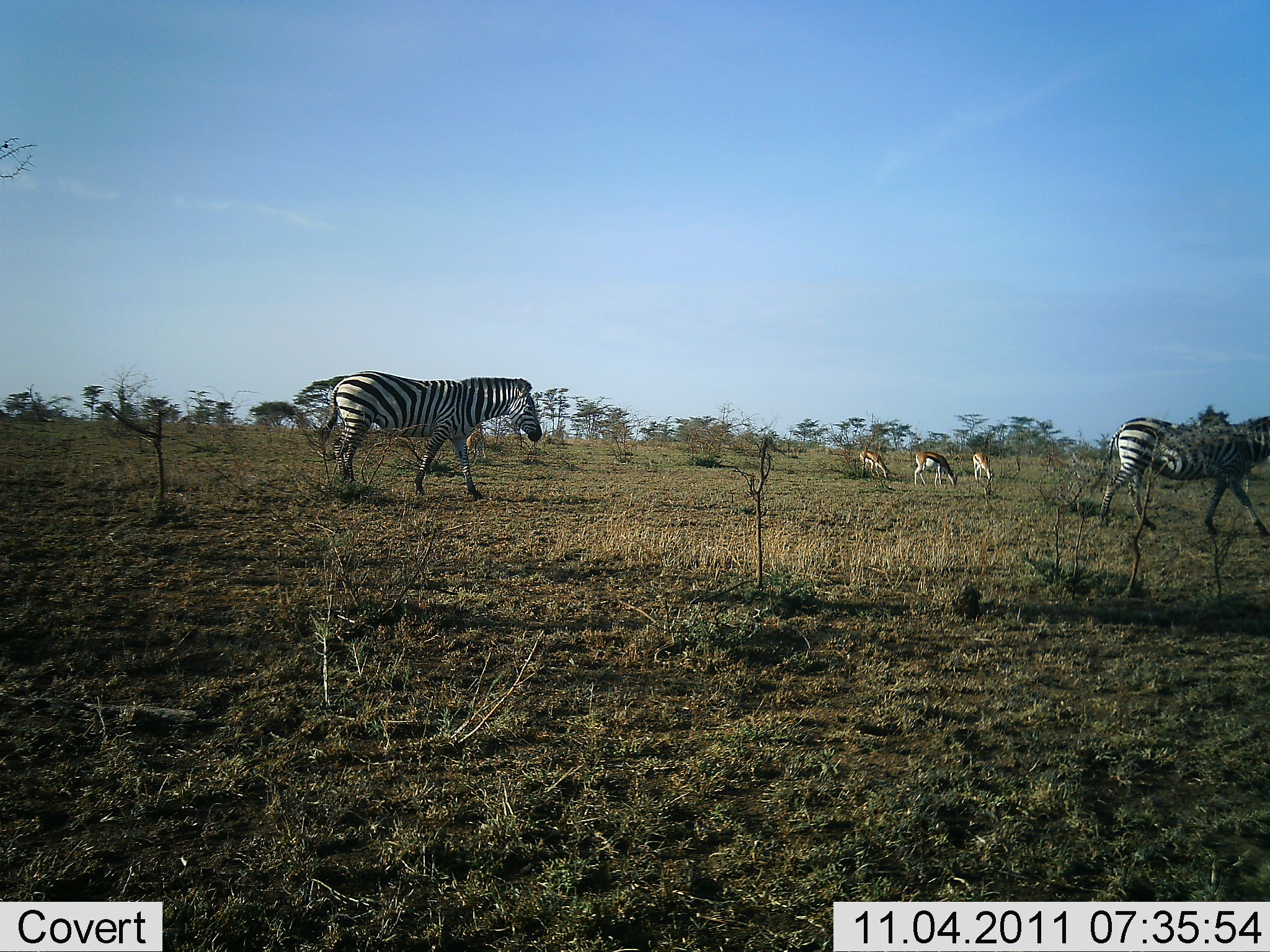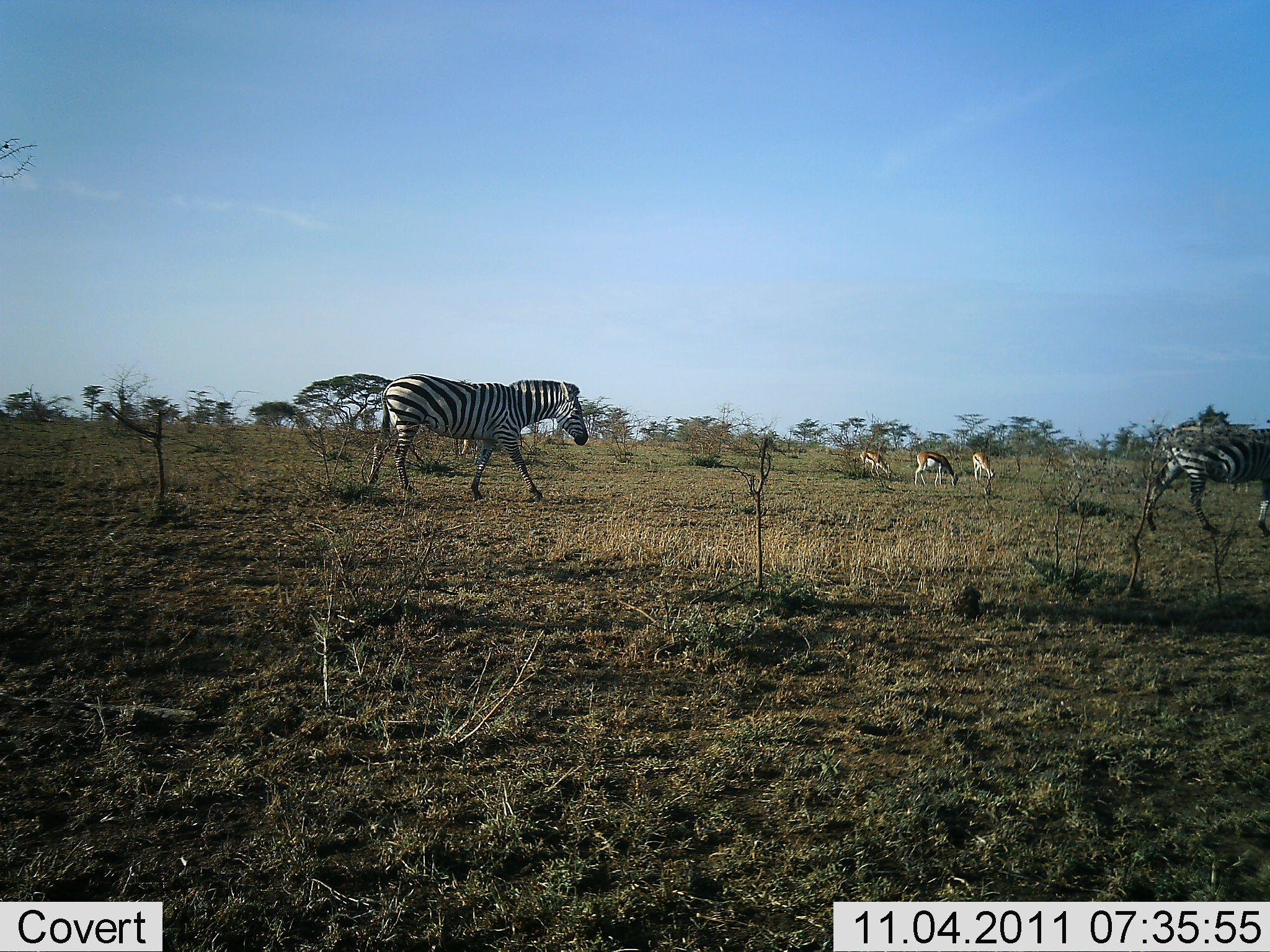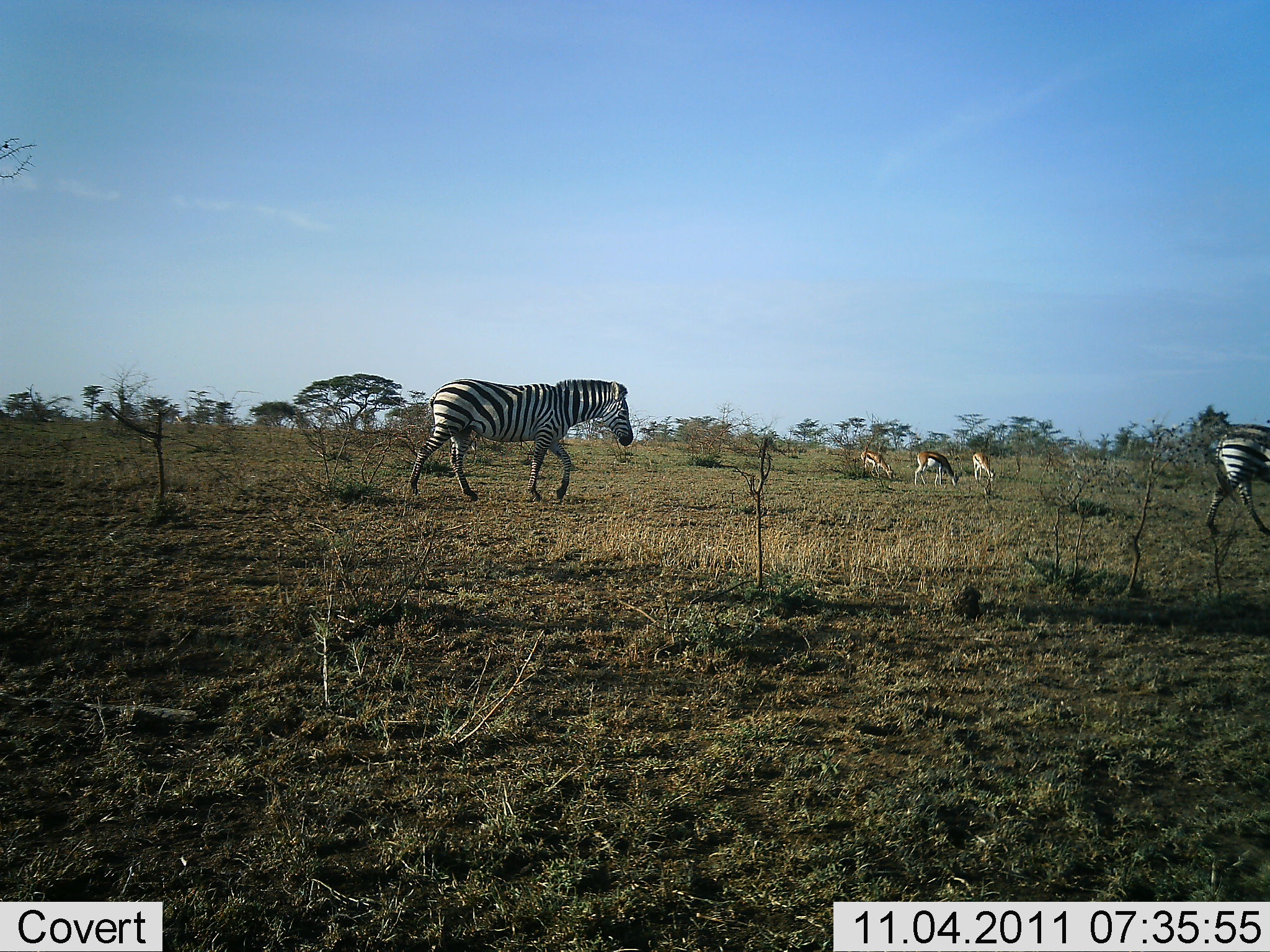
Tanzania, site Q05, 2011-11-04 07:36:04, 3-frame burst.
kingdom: Animalia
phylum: Chordata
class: Mammalia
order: Artiodactyla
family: Bovidae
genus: Eudorcas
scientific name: Eudorcas thomsonii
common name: thomson's gazelle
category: gazellethomsons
Gazellethomsons (thomson's gazelle) (Eudorcas thomsonii), count 3. Behavior (volunteer vote fractions): standing 14%, resting 0%, moving 0%, interacting 0%. Young present (vote fraction): 0%. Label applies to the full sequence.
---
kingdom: Animalia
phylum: Chordata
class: Mammalia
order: Perissodactyla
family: Equidae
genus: Equus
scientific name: Equus quagga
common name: plains zebra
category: zebra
Zebra (plains zebra) (Equus quagga), count 2. Behavior (volunteer vote fractions): standing 7%, resting 0%, moving 93%, interacting 0%. Young present (vote fraction): 0%. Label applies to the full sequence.